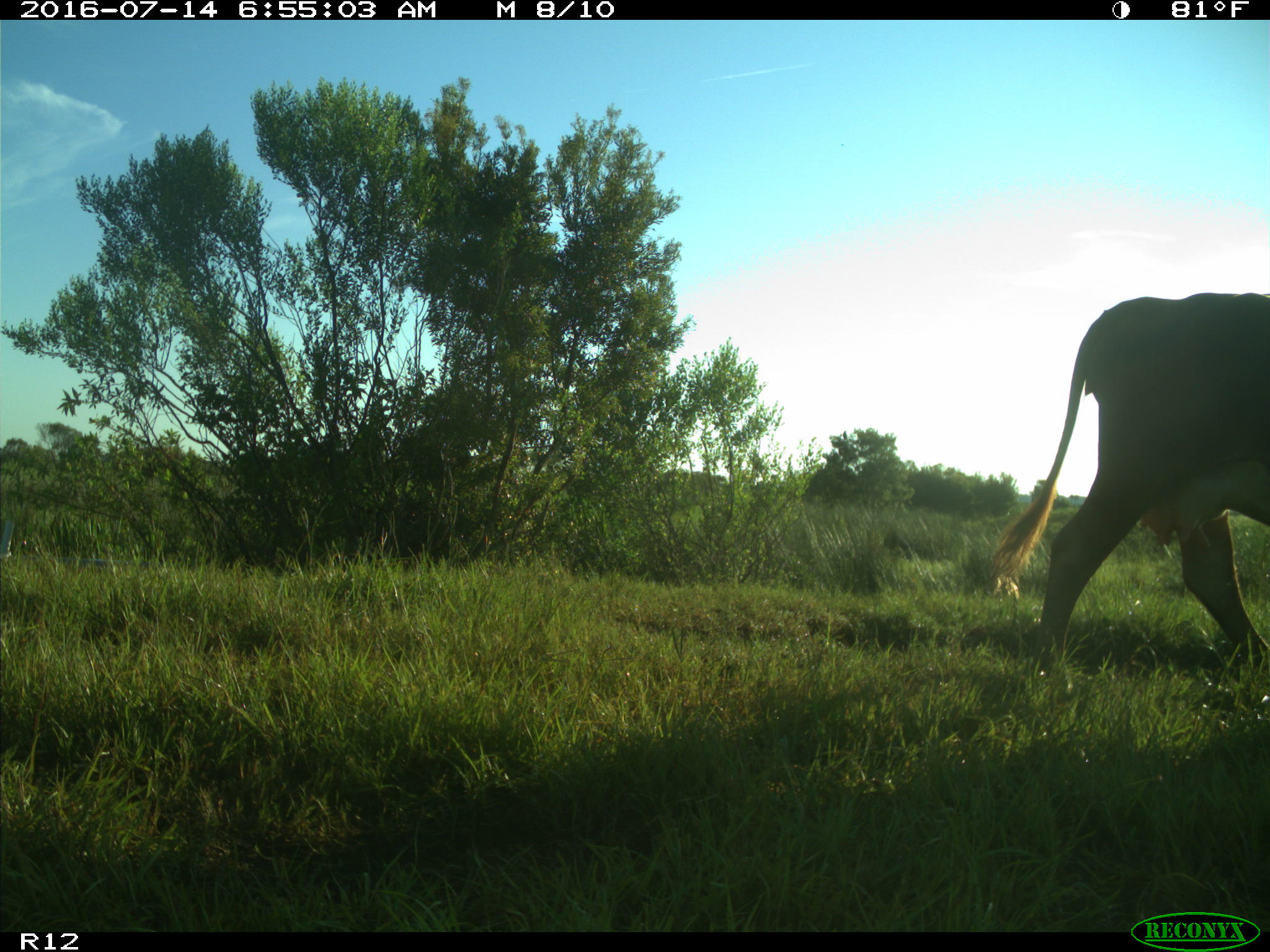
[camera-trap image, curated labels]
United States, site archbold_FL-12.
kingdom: Animalia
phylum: Chordata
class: Mammalia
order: Artiodactyla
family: Bovidae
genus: Bos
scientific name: Bos taurus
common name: domestic cow